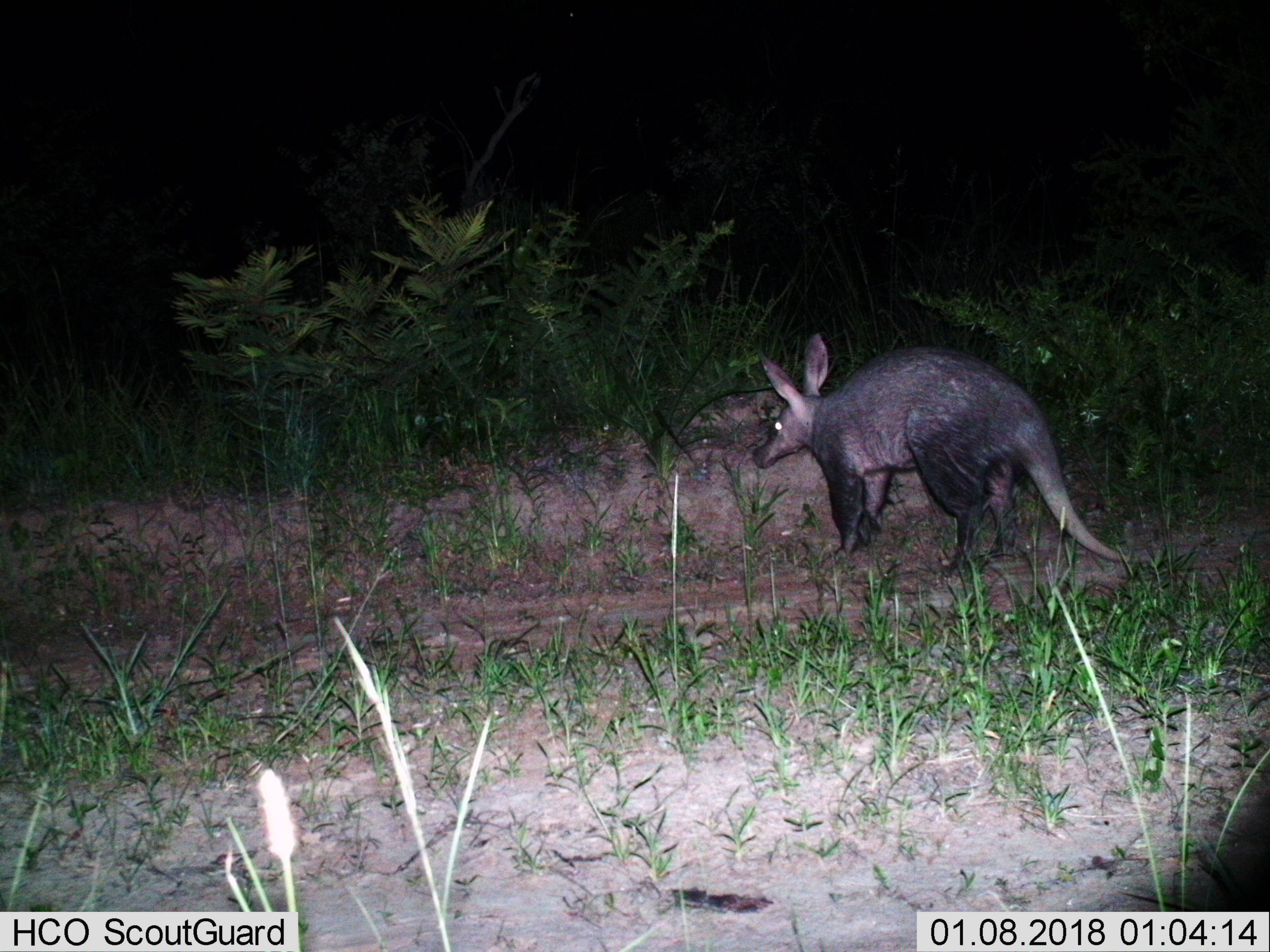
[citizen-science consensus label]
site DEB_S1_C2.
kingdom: Animalia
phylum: Chordata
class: Mammalia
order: Tubulidentata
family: Orycteropodidae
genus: Orycteropus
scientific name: Orycteropus afer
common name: aardvark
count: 1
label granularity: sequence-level